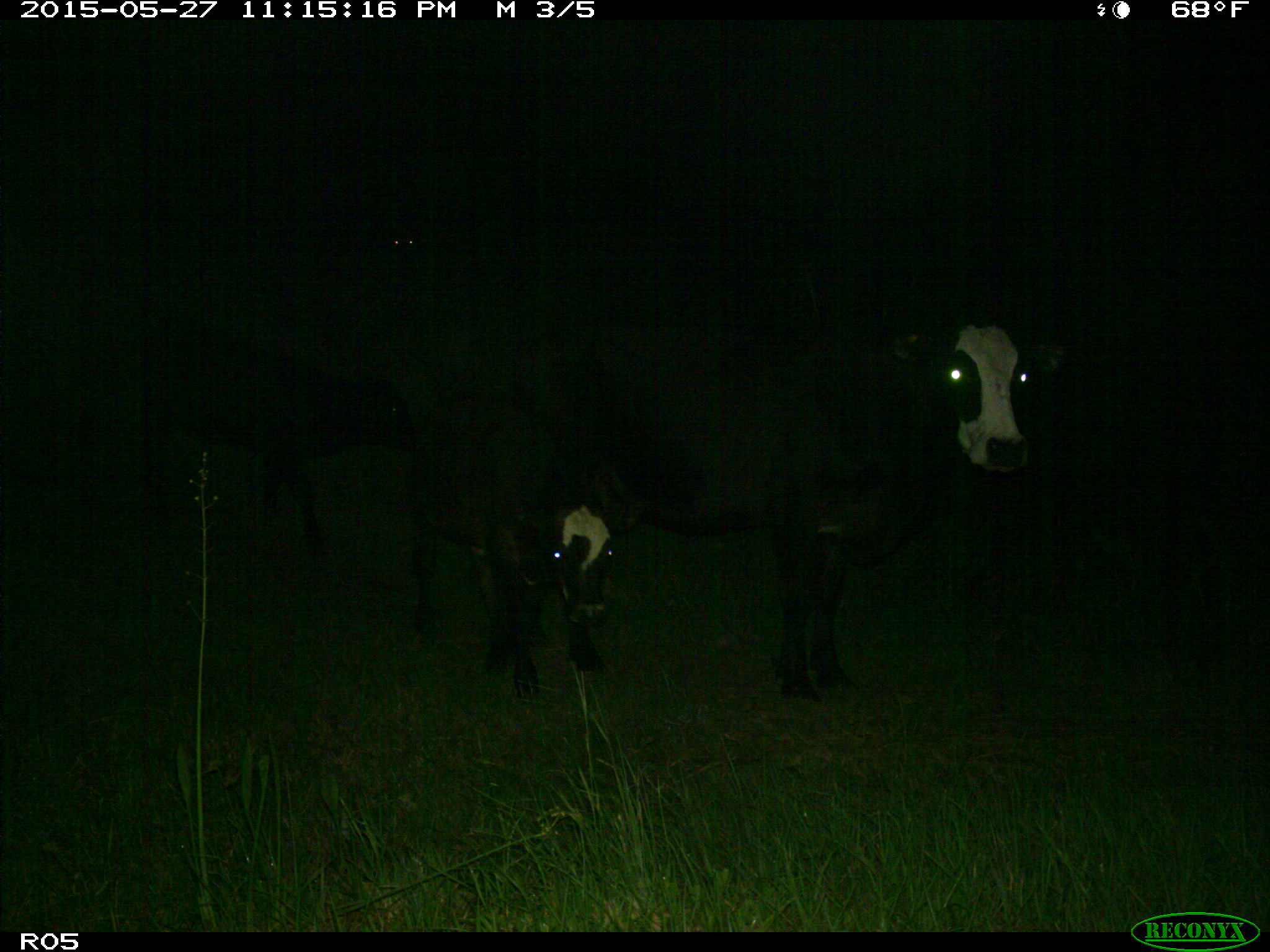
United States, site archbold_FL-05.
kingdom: Animalia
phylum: Chordata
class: Mammalia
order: Artiodactyla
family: Bovidae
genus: Bos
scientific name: Bos taurus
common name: domestic cow